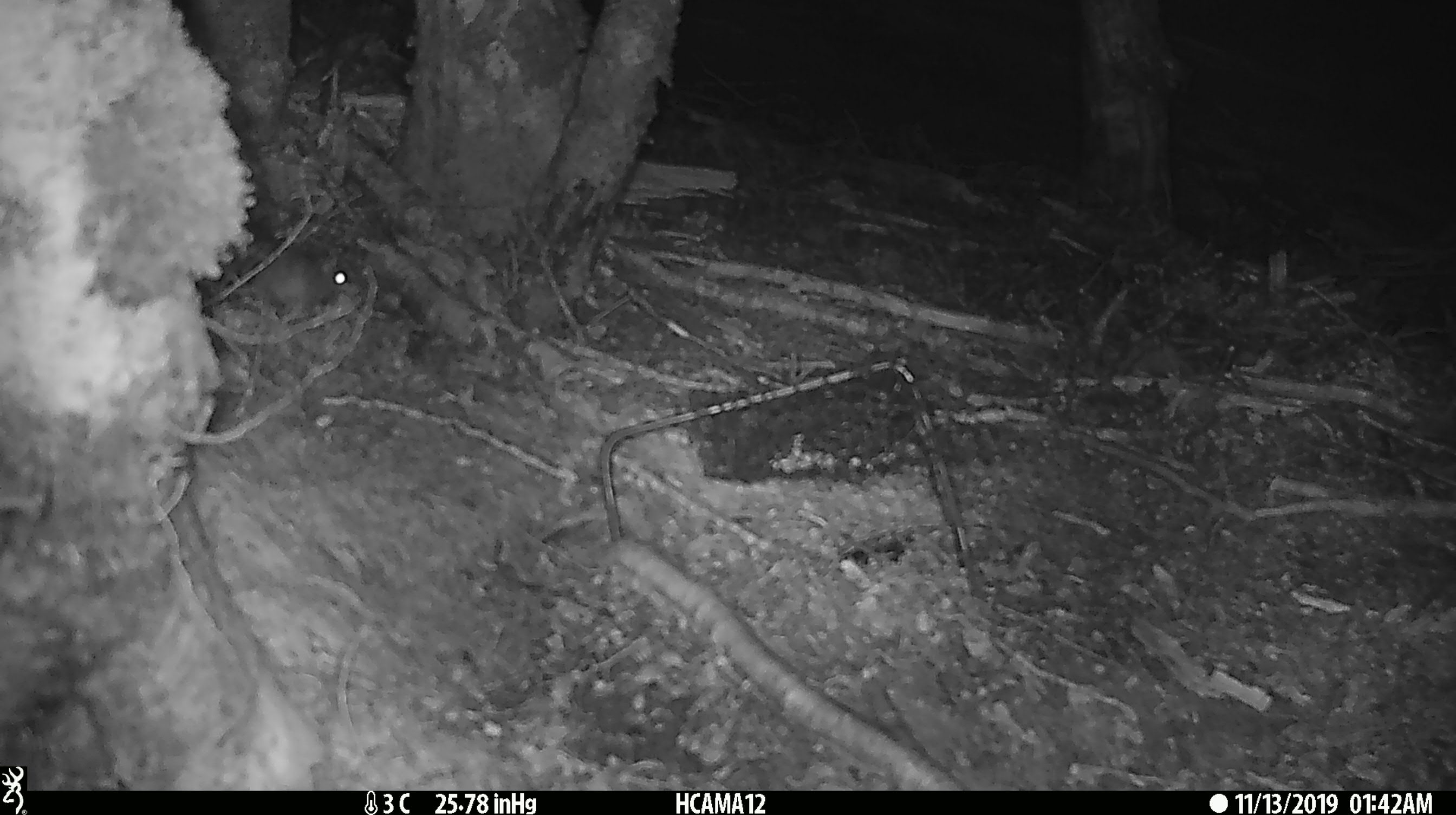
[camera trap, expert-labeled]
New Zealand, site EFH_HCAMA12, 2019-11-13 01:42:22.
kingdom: Animalia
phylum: Chordata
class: Mammalia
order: Rodentia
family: Muridae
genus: Mus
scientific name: Mus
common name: mouse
Mouse (Mus).